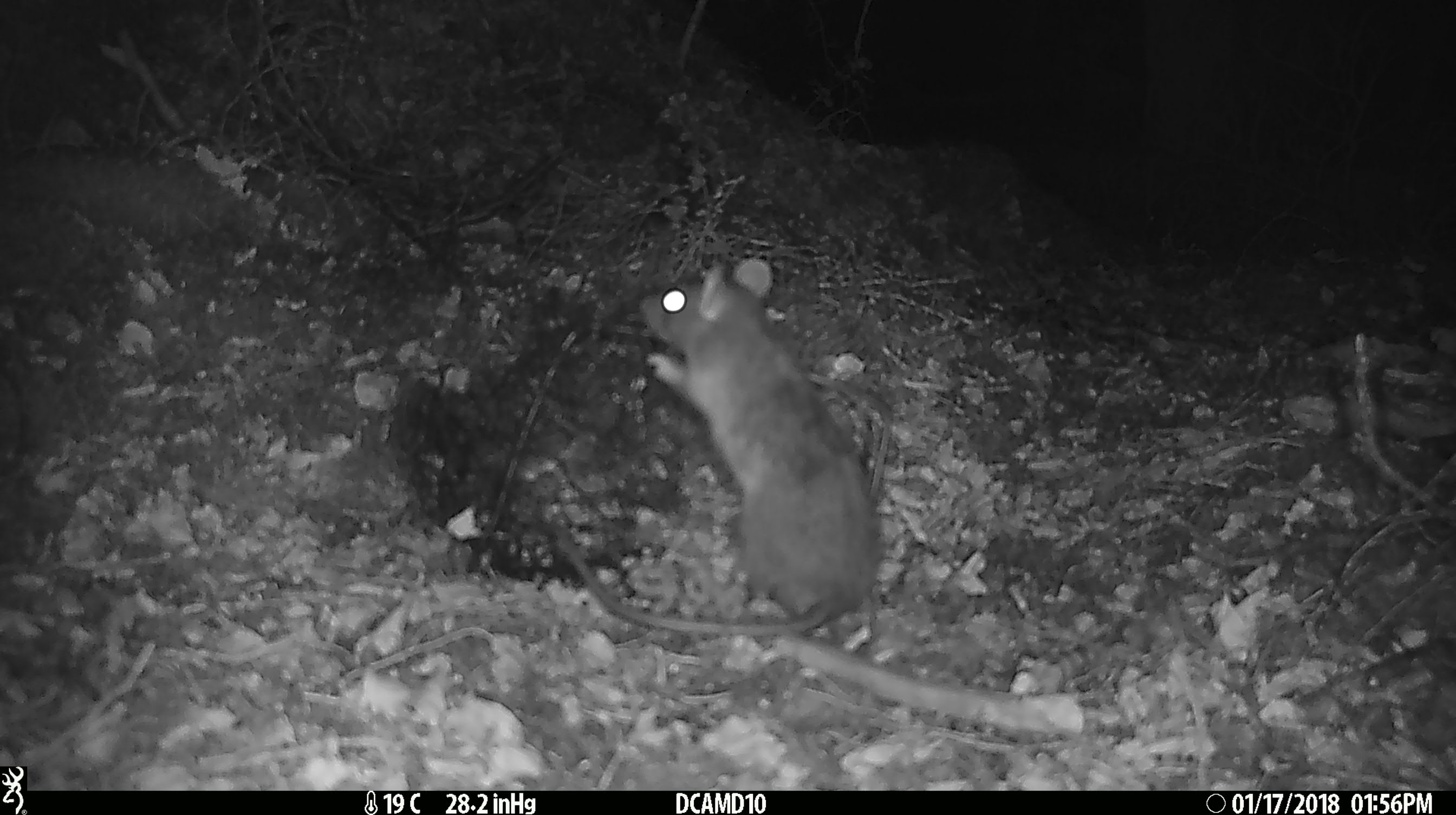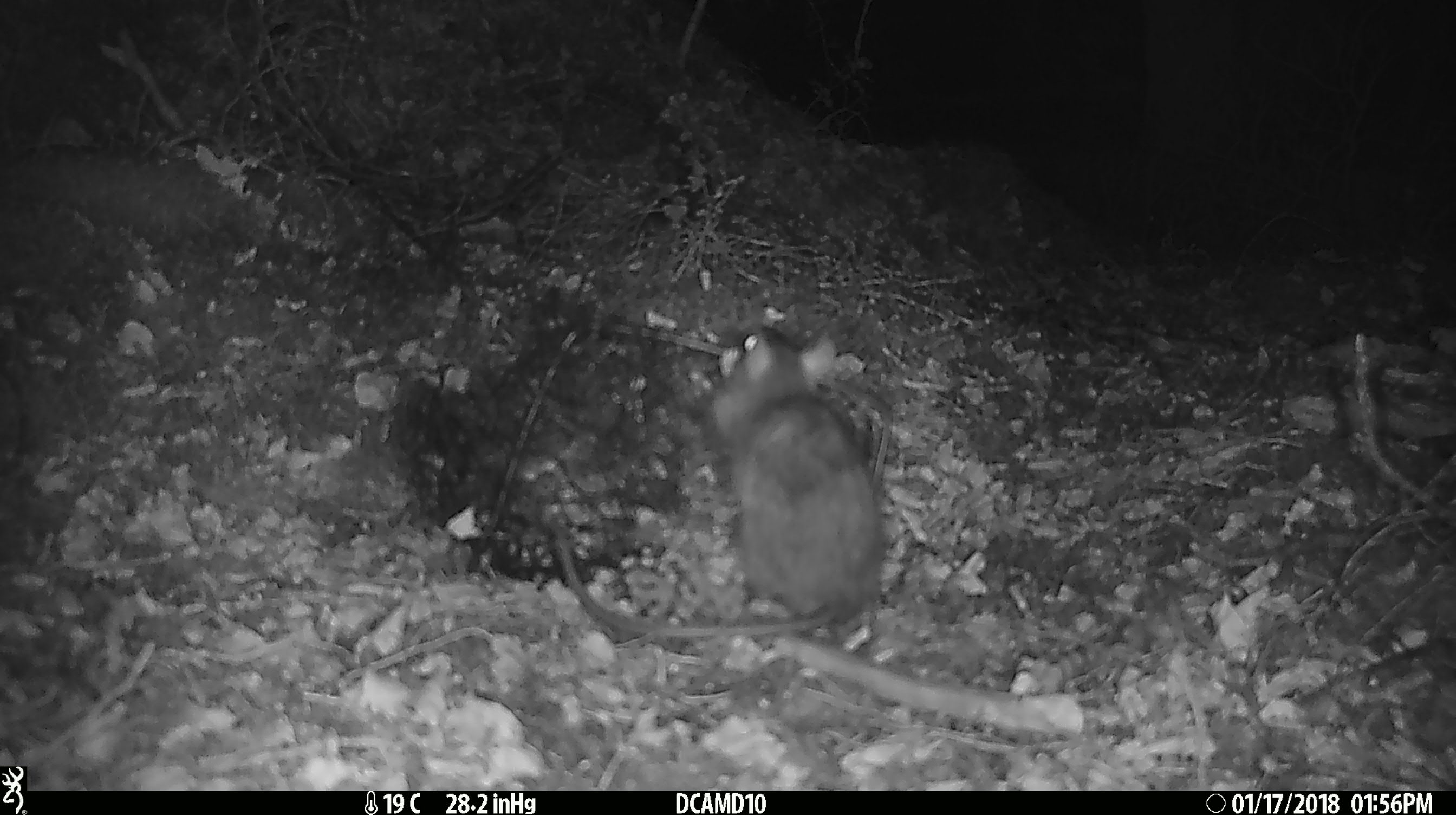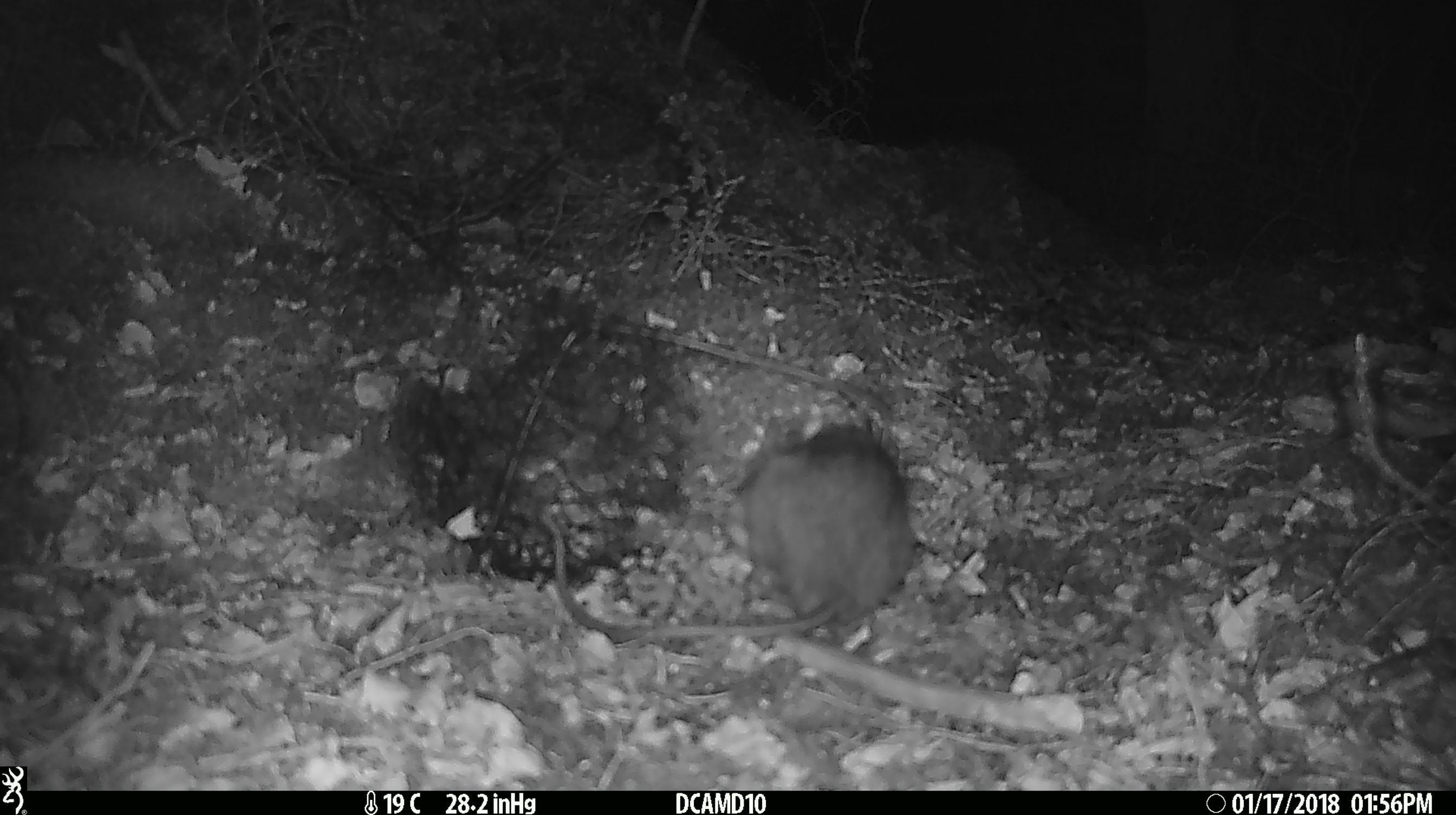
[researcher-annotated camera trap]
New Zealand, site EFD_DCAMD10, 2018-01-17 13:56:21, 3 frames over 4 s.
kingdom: Animalia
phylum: Chordata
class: Mammalia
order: Rodentia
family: Muridae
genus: Rattus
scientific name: Rattus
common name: rat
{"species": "rat (Rattus)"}